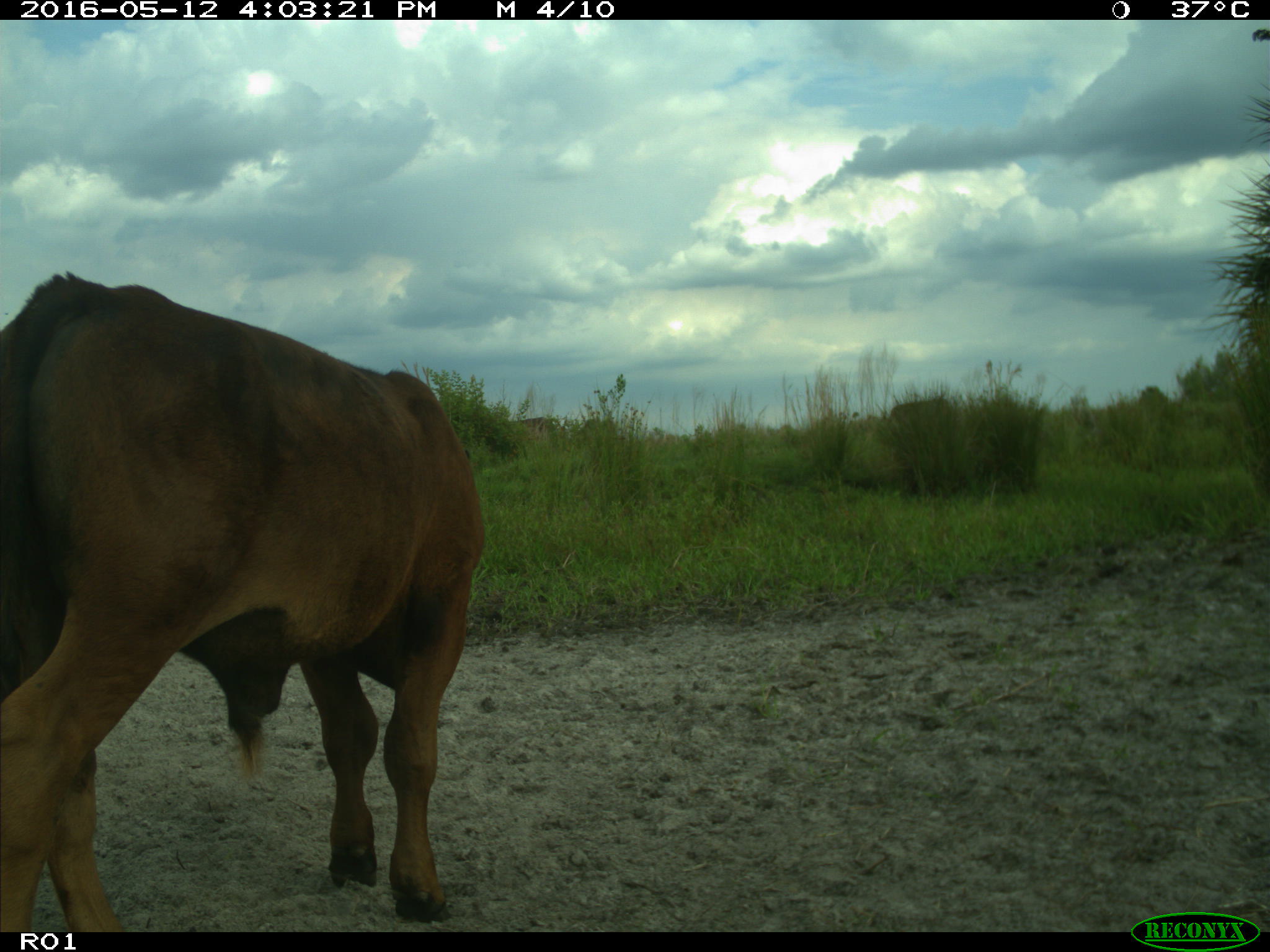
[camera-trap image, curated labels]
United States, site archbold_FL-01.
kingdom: Animalia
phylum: Chordata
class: Mammalia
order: Artiodactyla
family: Bovidae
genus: Bos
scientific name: Bos taurus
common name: domestic cow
Bos taurus (domestic cow).